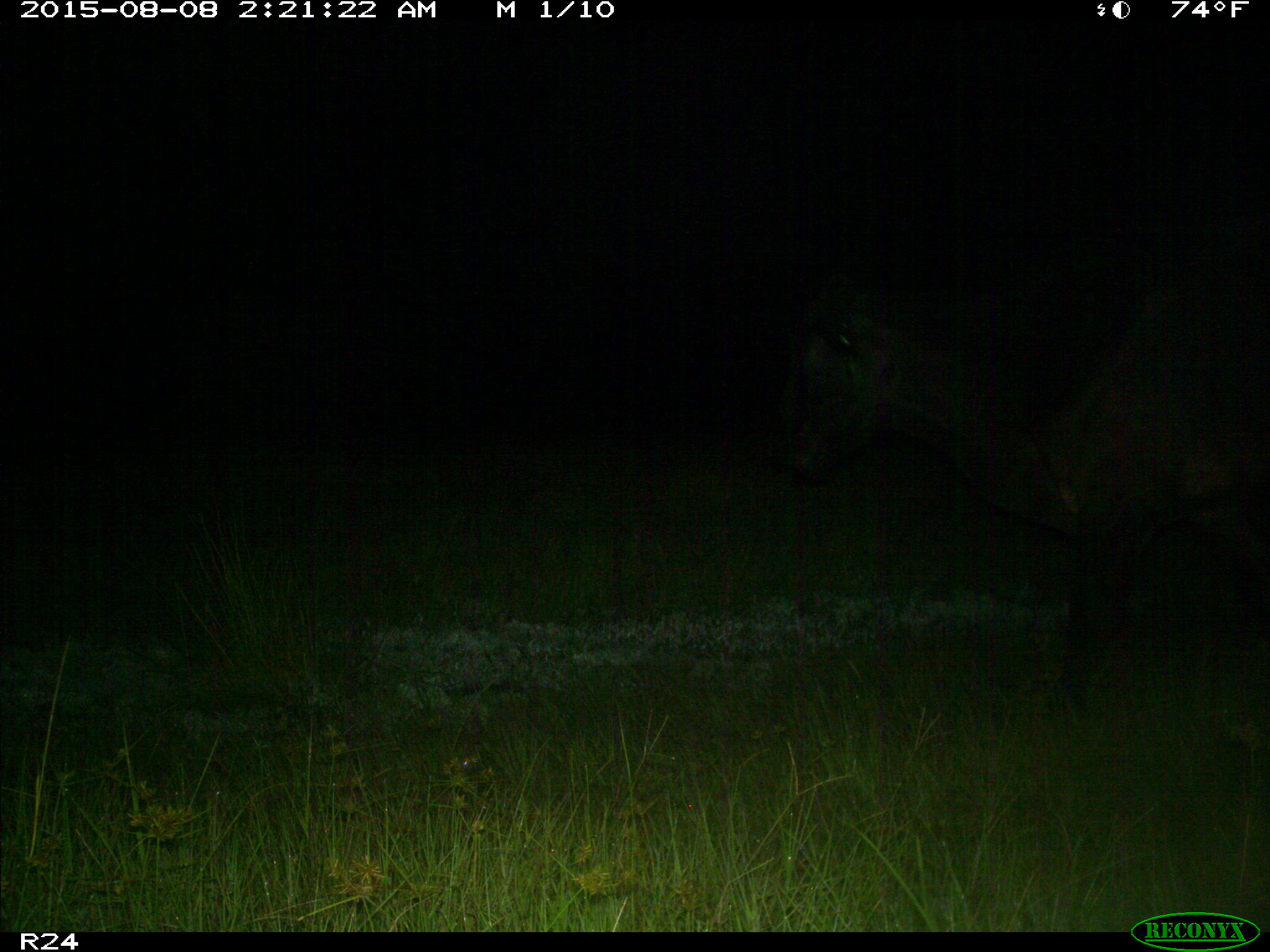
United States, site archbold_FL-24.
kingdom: Animalia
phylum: Chordata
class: Mammalia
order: Artiodactyla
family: Bovidae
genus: Bos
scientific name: Bos taurus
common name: domestic cow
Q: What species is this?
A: Bos taurus (domestic cow).